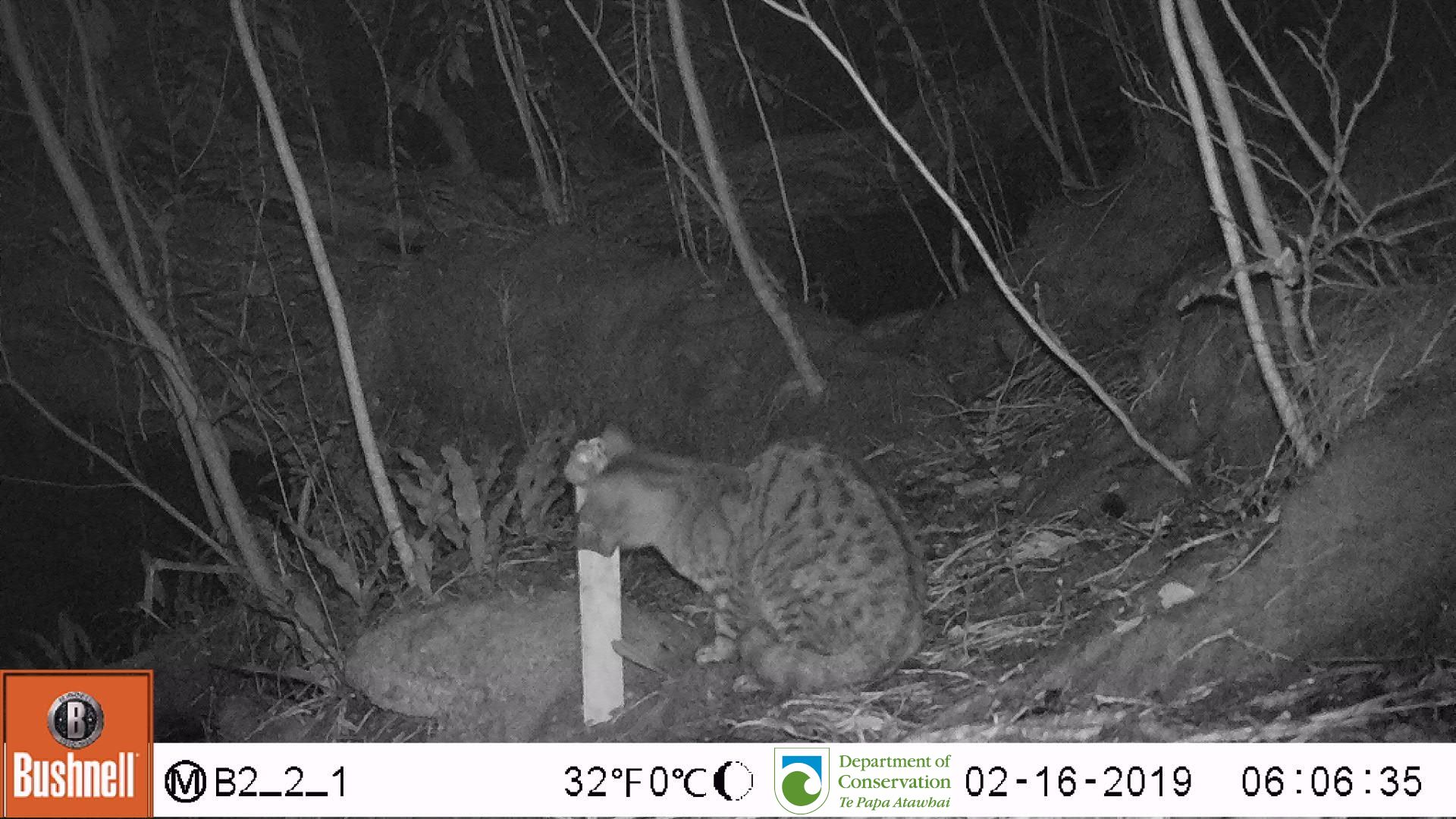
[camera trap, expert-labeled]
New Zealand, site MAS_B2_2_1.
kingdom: Animalia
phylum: Chordata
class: Mammalia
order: Carnivora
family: Felidae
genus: Felis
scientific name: Felis catus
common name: domestic cat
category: cat